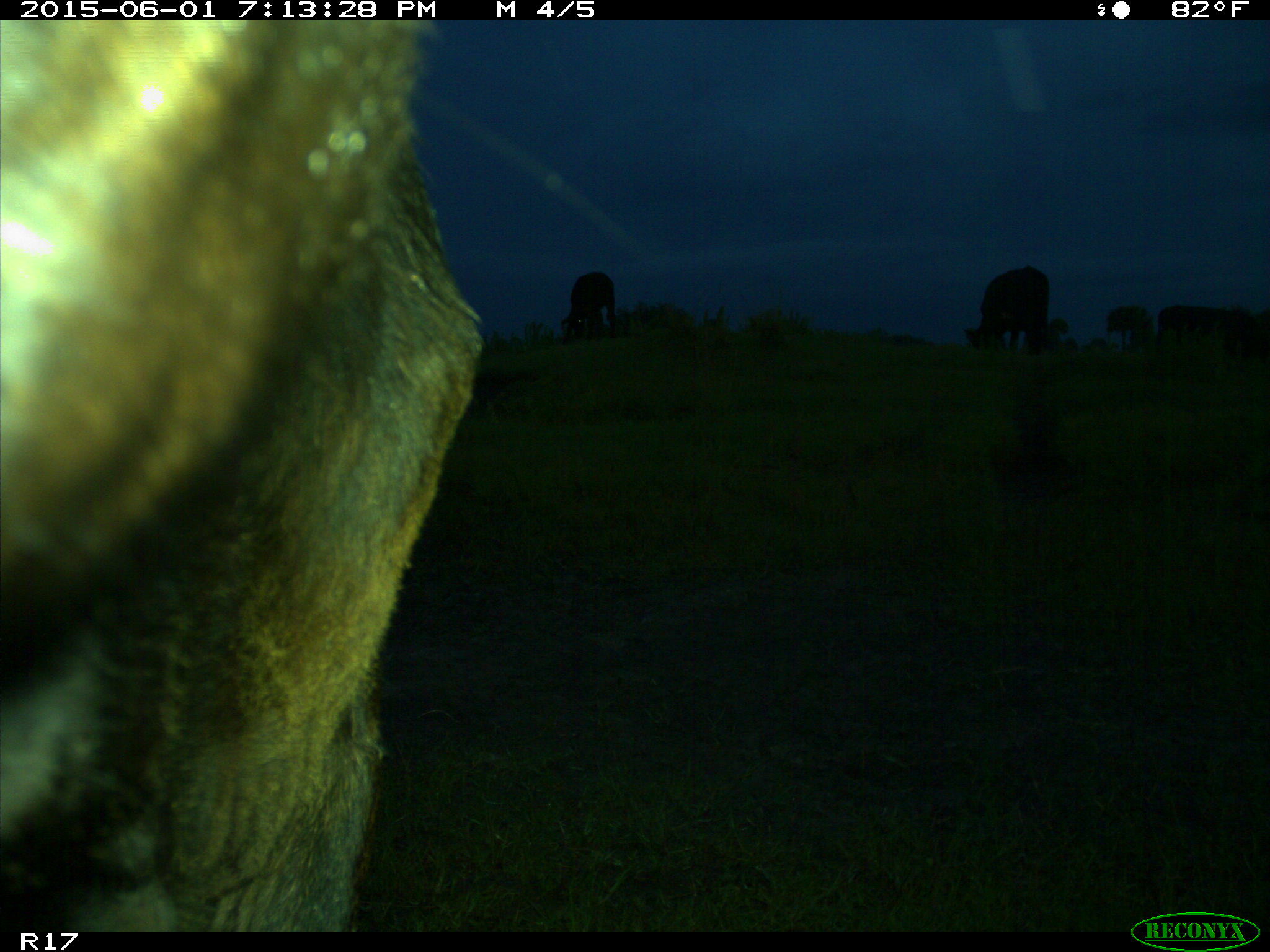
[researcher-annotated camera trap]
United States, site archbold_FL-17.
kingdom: Animalia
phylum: Chordata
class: Mammalia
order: Artiodactyla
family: Bovidae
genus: Bos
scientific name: Bos taurus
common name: domestic cow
Bos taurus (domestic cow).